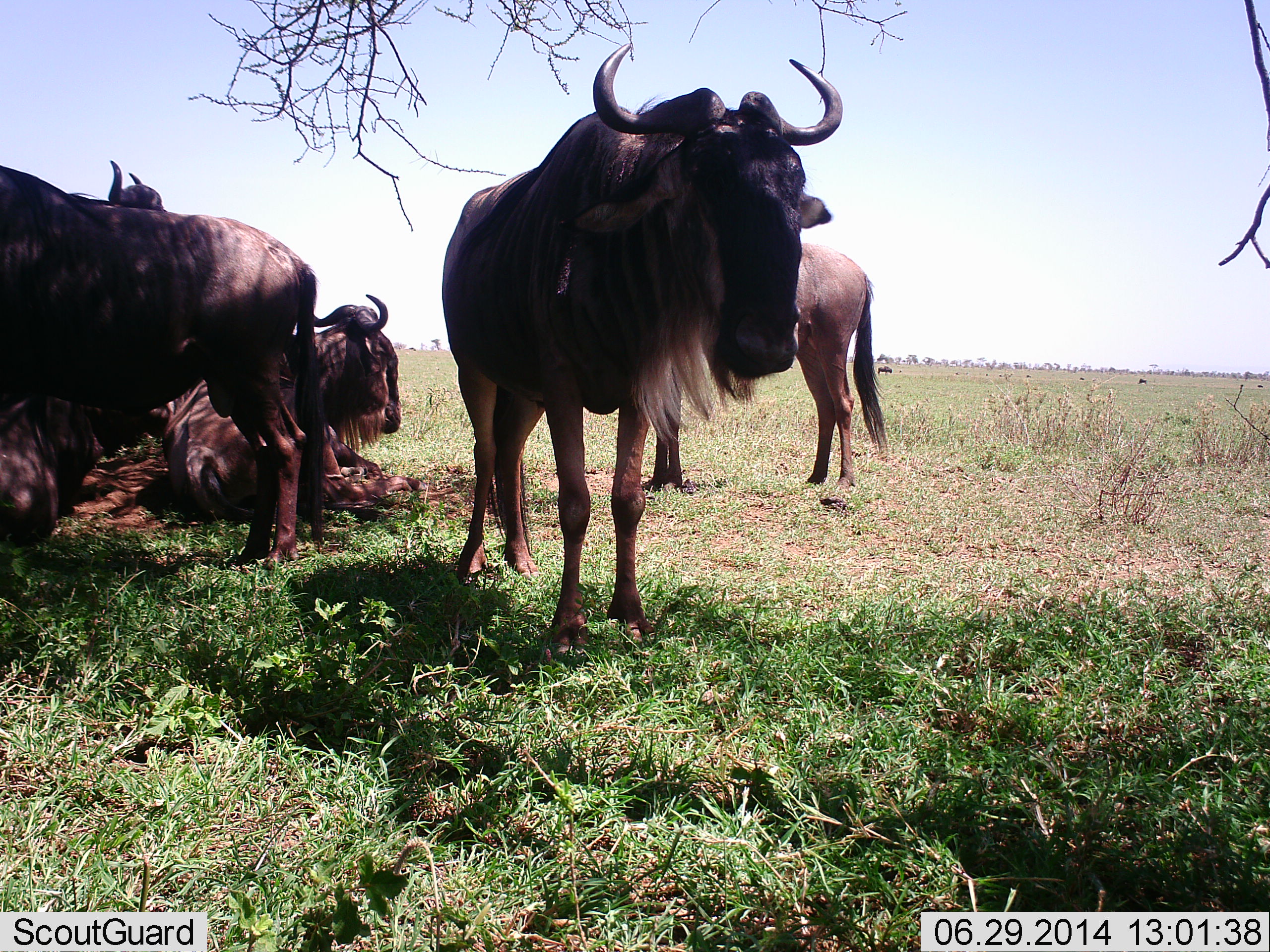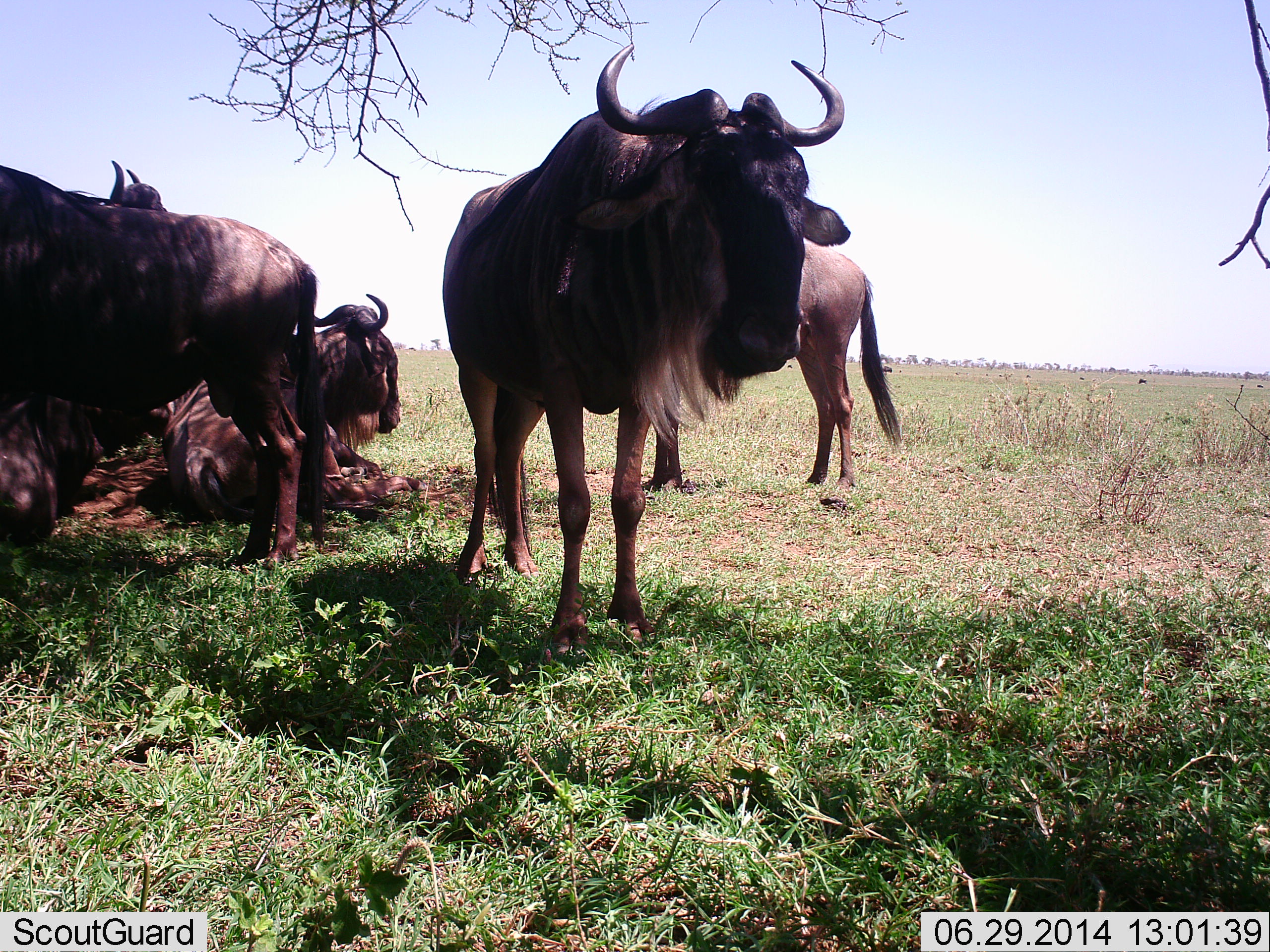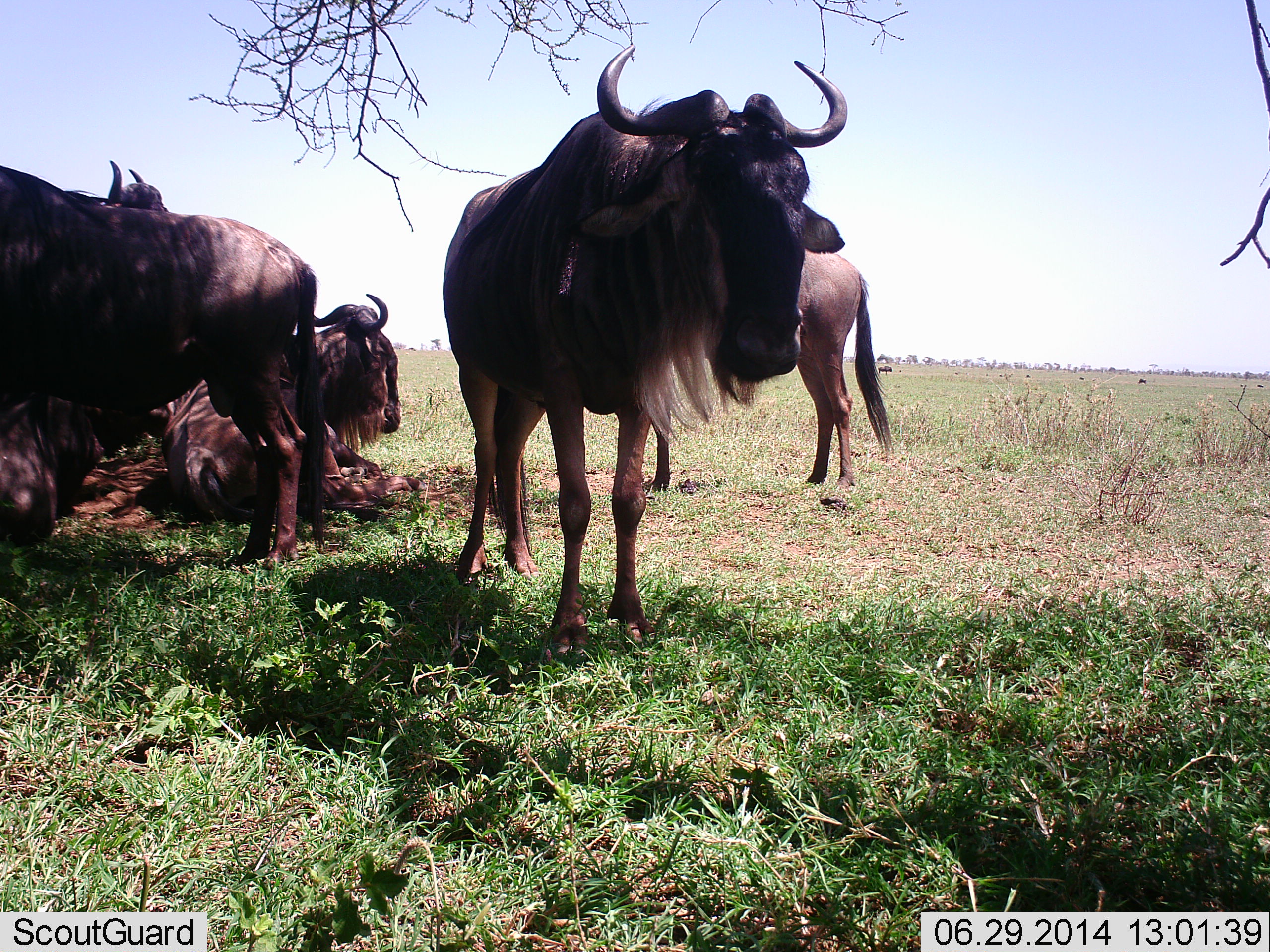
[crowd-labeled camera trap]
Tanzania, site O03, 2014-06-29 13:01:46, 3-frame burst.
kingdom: Animalia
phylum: Chordata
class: Mammalia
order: Artiodactyla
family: Bovidae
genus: Connochaetes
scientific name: Connochaetes taurinus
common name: blue wildebeest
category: wildebeest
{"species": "wildebeest (blue wildebeest) (Connochaetes taurinus)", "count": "6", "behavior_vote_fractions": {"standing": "60%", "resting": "90%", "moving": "10%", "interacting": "0%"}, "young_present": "0%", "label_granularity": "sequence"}